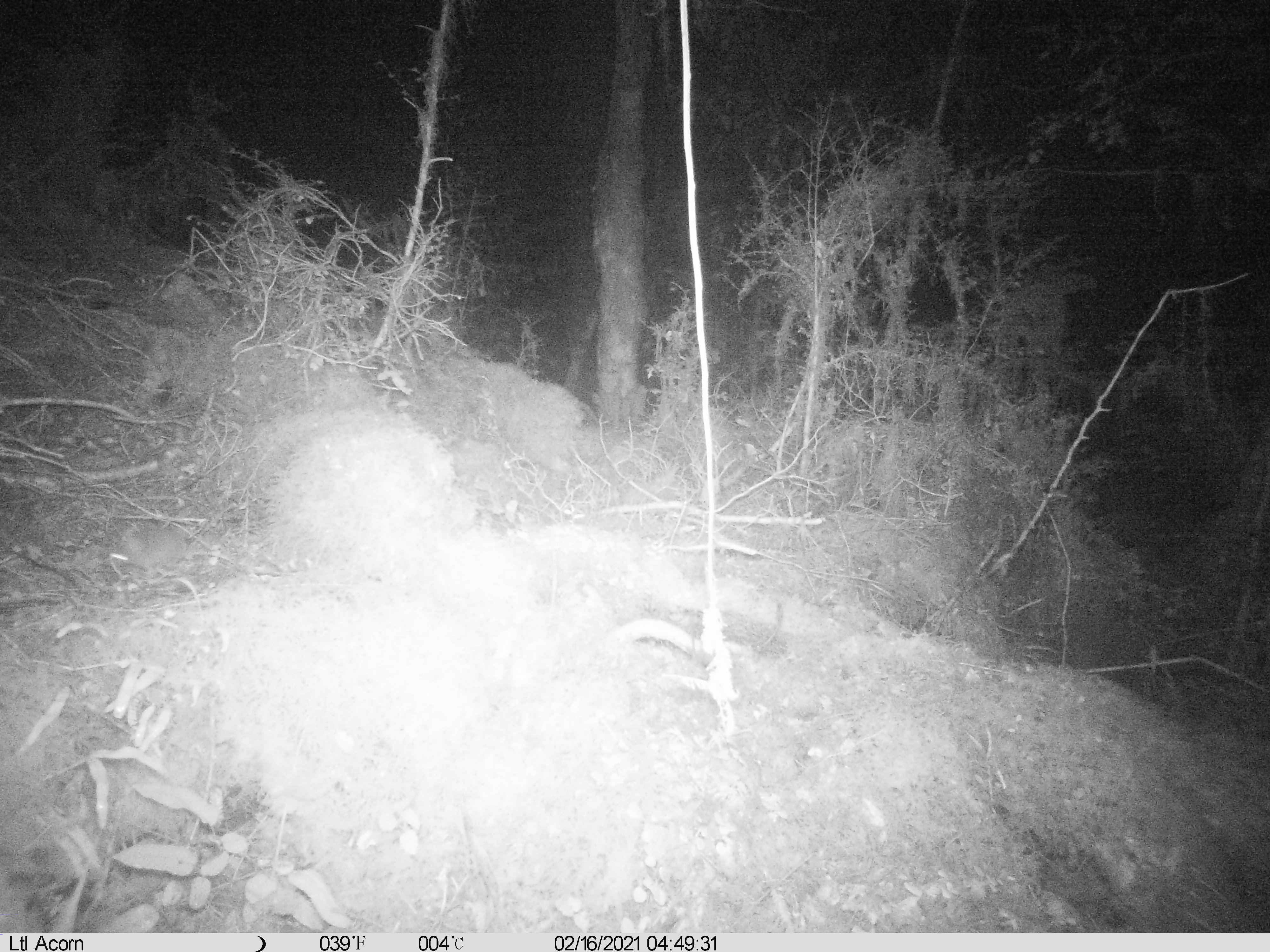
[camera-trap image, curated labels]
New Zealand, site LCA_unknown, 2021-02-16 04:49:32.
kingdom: Animalia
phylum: Chordata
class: Mammalia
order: Rodentia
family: Muridae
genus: Mus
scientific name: Mus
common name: mouse